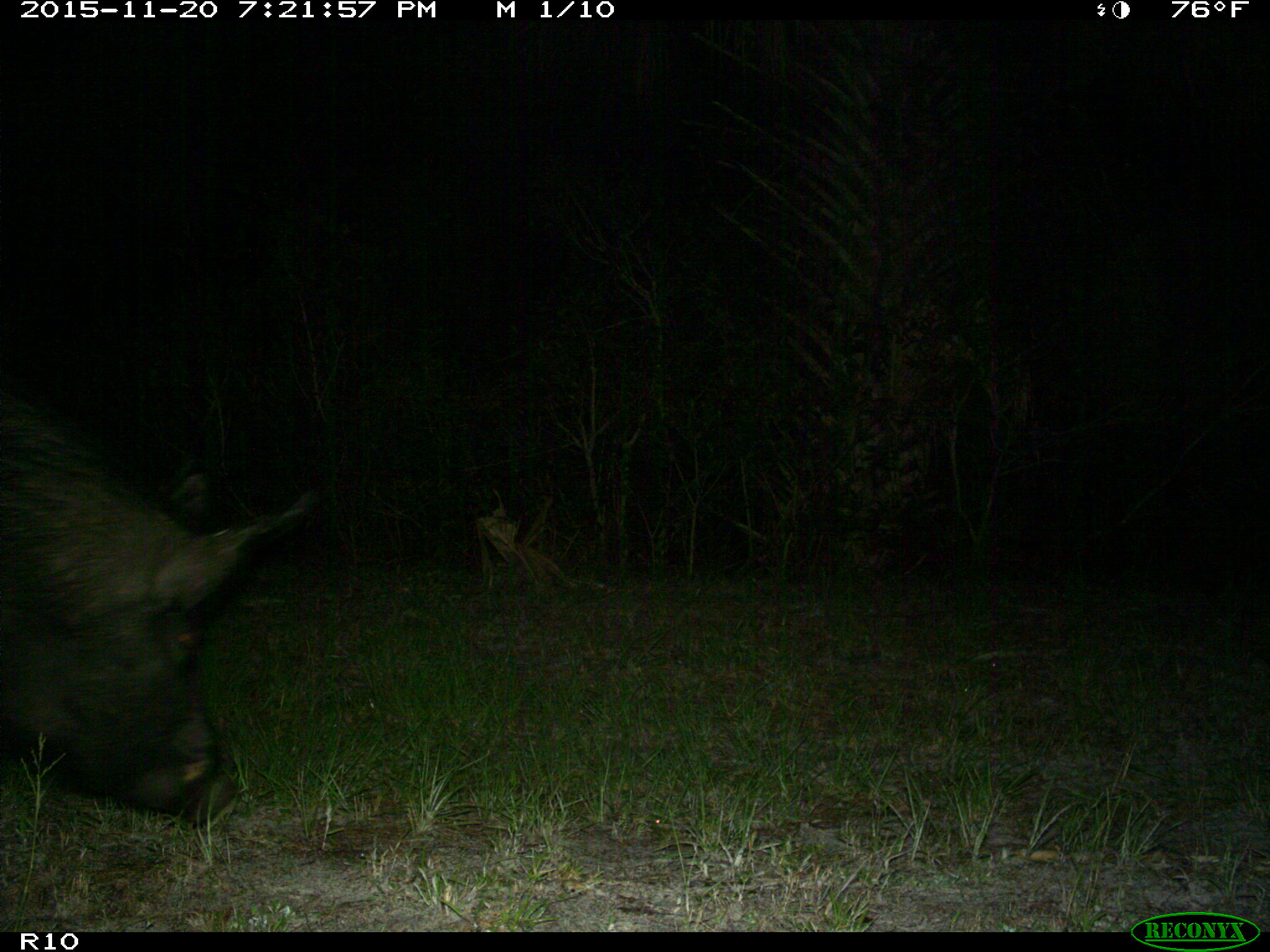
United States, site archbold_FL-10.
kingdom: Animalia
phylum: Chordata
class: Mammalia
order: Artiodactyla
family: Suidae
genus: Sus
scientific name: Sus scrofa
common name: wild boar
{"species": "Sus scrofa (wild boar)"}